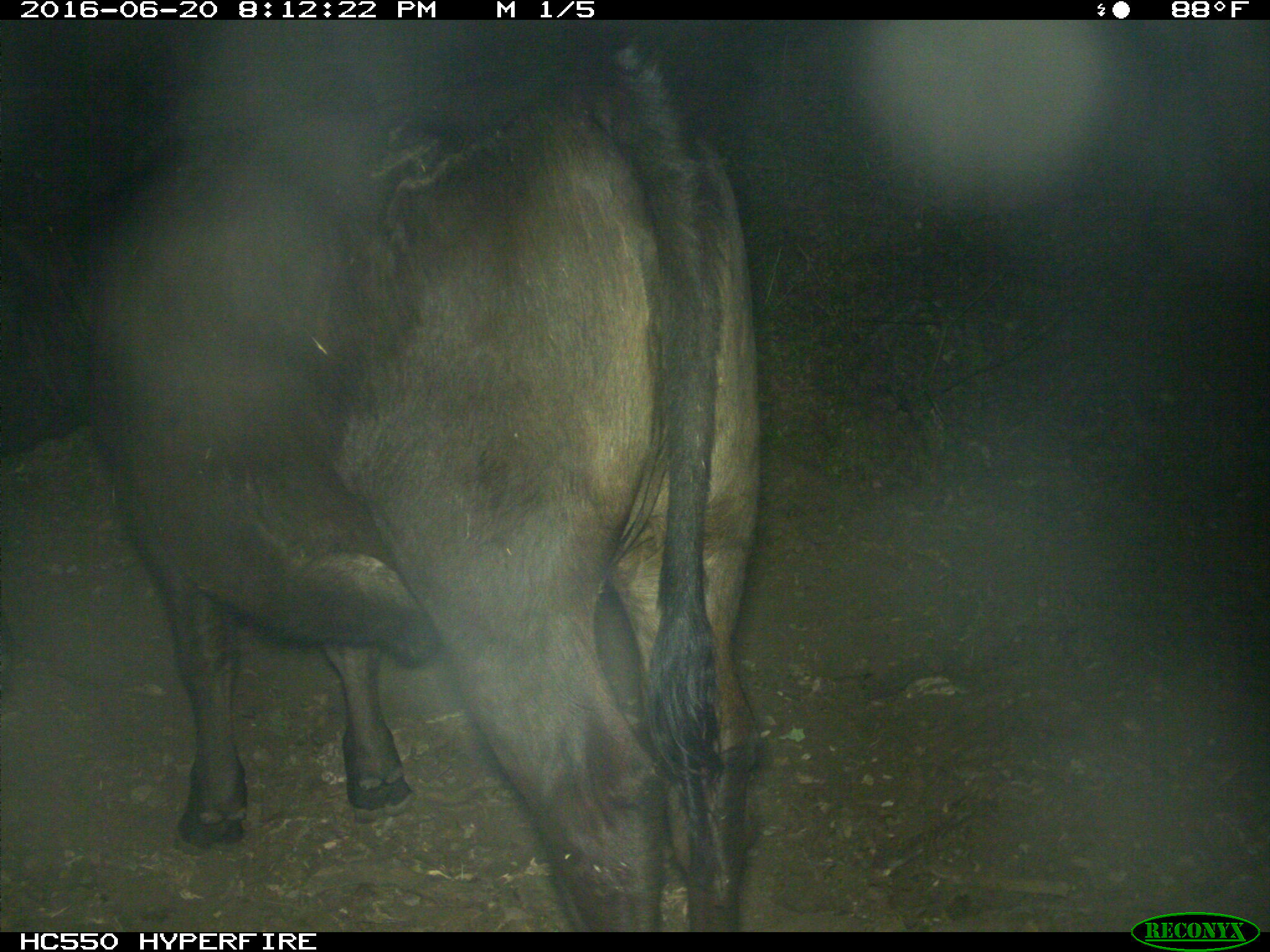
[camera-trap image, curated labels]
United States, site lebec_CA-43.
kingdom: Animalia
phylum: Chordata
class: Mammalia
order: Artiodactyla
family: Bovidae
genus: Bos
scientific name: Bos taurus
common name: domestic cow